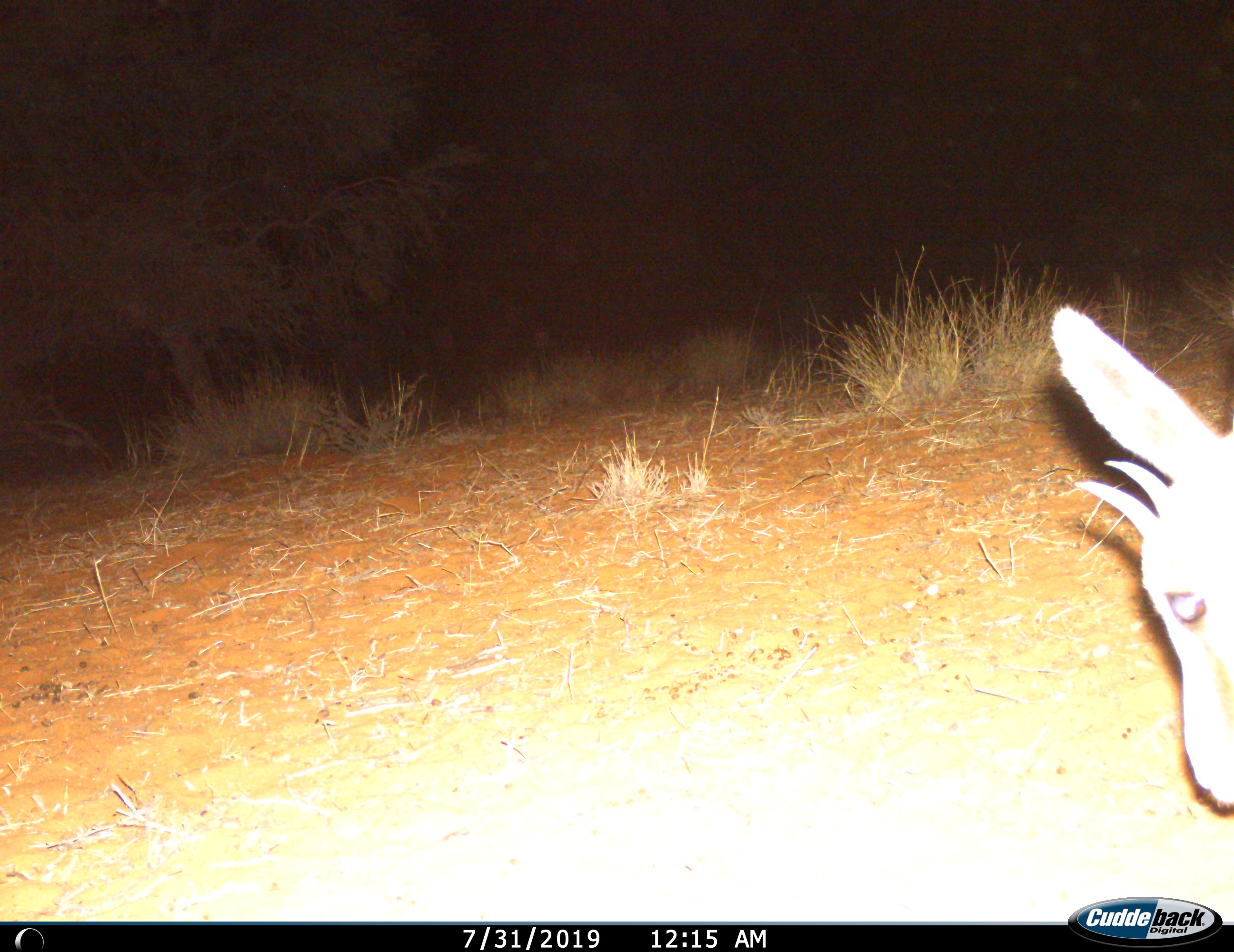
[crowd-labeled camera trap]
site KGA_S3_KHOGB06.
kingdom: Animalia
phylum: Chordata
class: Mammalia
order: Artiodactyla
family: Bovidae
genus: Antidorcas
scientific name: Antidorcas marsupialis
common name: springbok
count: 1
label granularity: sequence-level